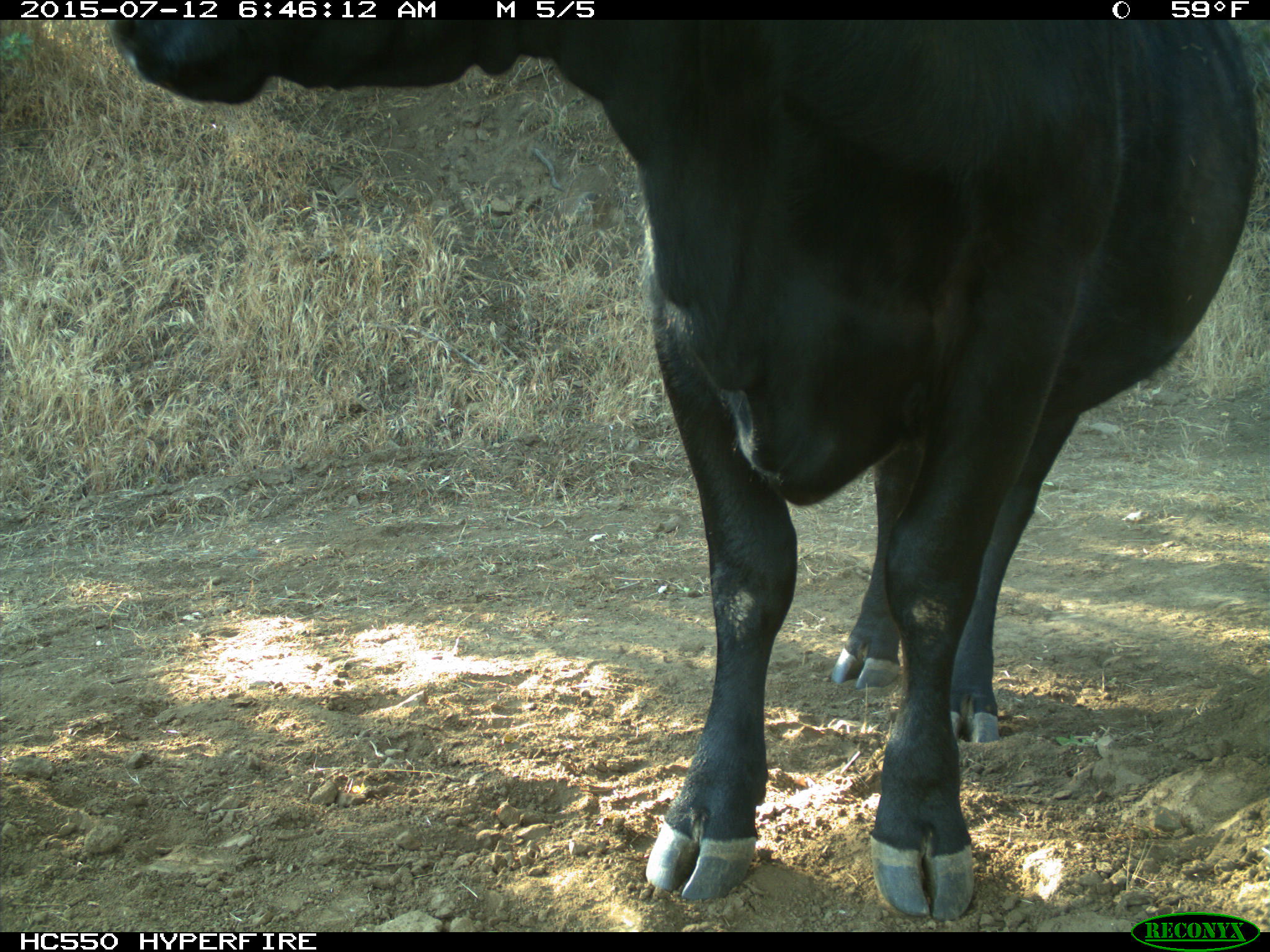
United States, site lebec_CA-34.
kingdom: Animalia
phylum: Chordata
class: Mammalia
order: Artiodactyla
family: Bovidae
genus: Bos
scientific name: Bos taurus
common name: domestic cow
Bos taurus (domestic cow).